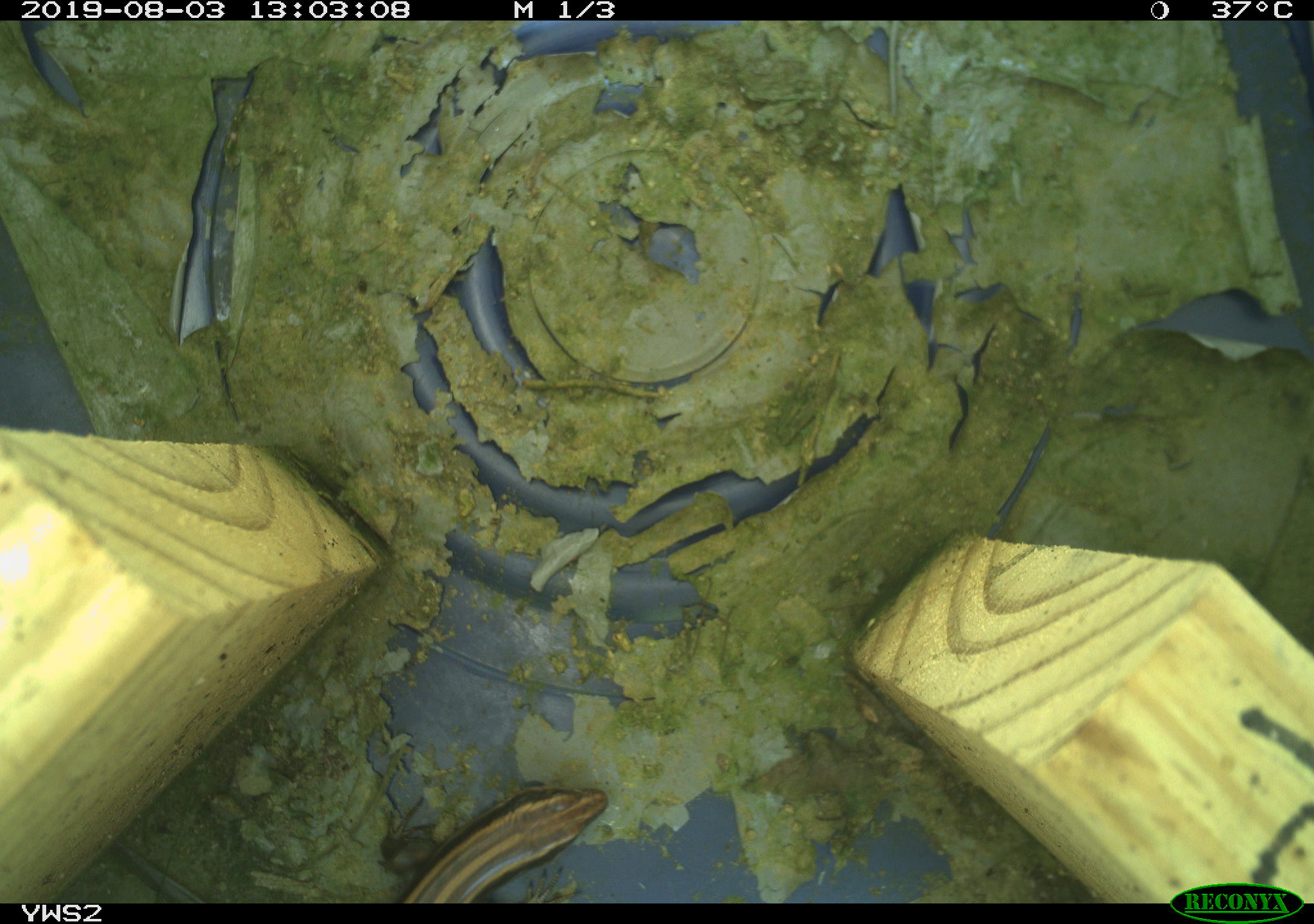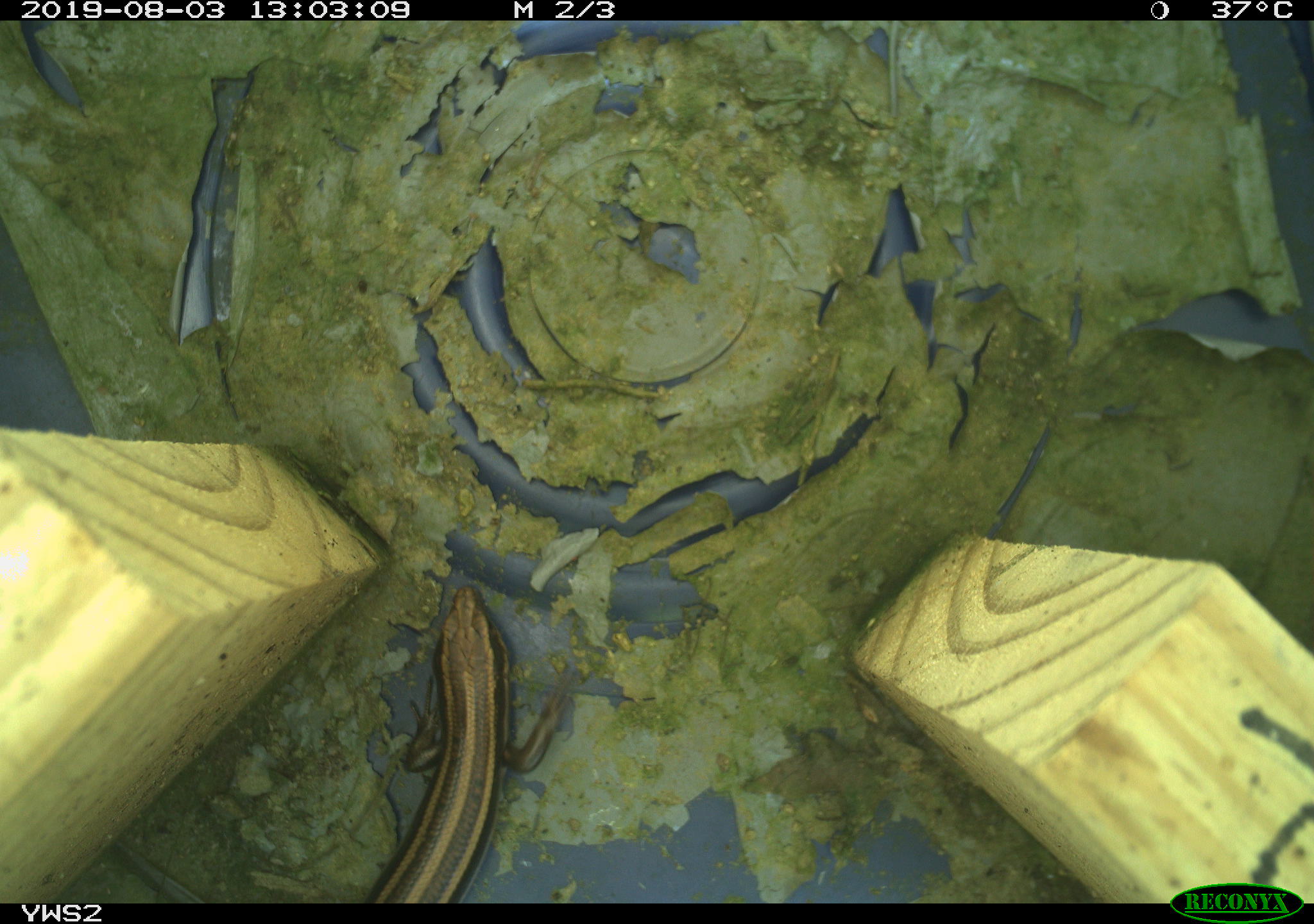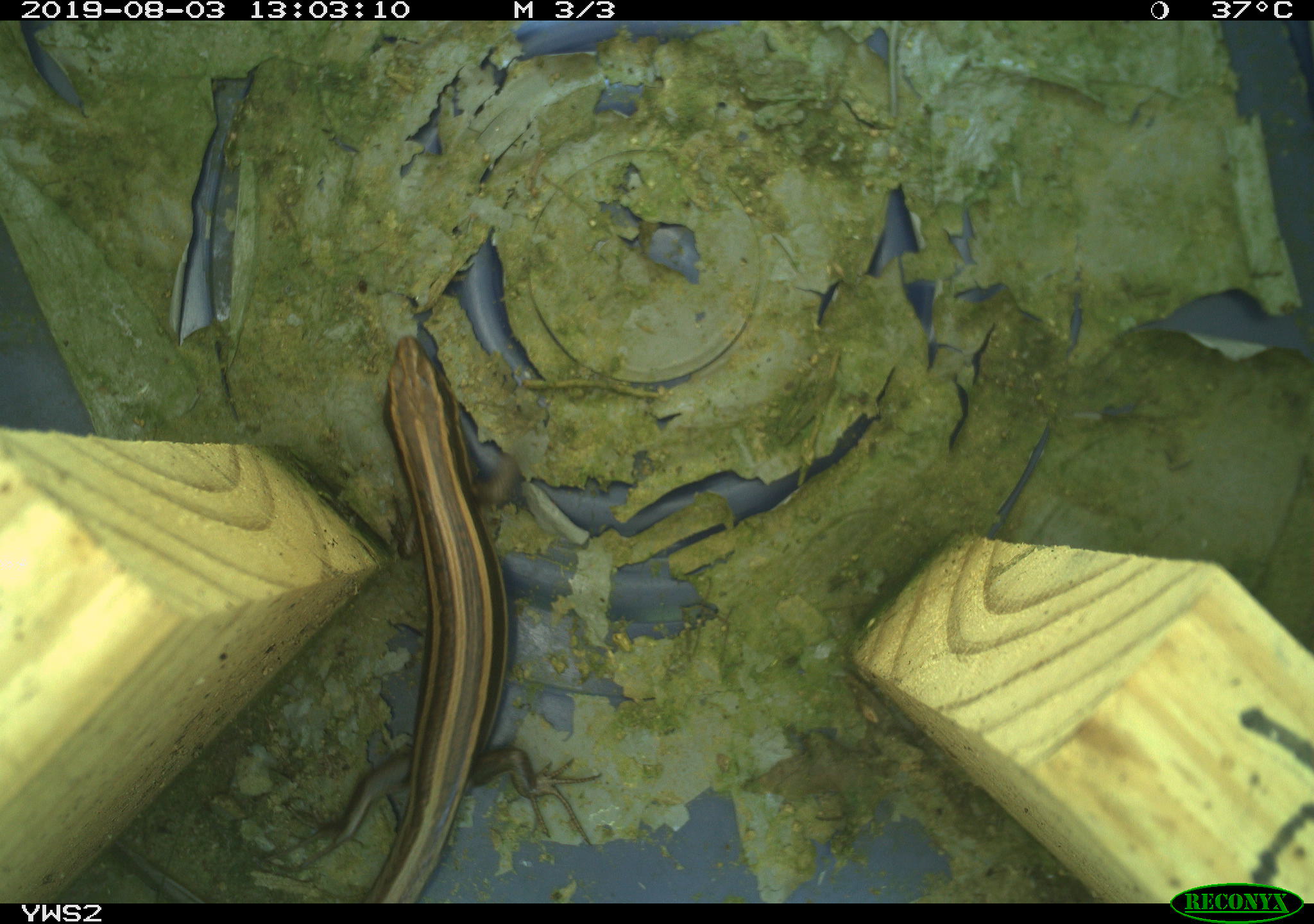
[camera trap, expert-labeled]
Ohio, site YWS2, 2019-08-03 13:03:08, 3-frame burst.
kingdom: Animalia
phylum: Chordata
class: Reptilia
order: Squamata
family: Scincidae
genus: Plestiodon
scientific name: Plestiodon fasciatus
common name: common five-lined skink